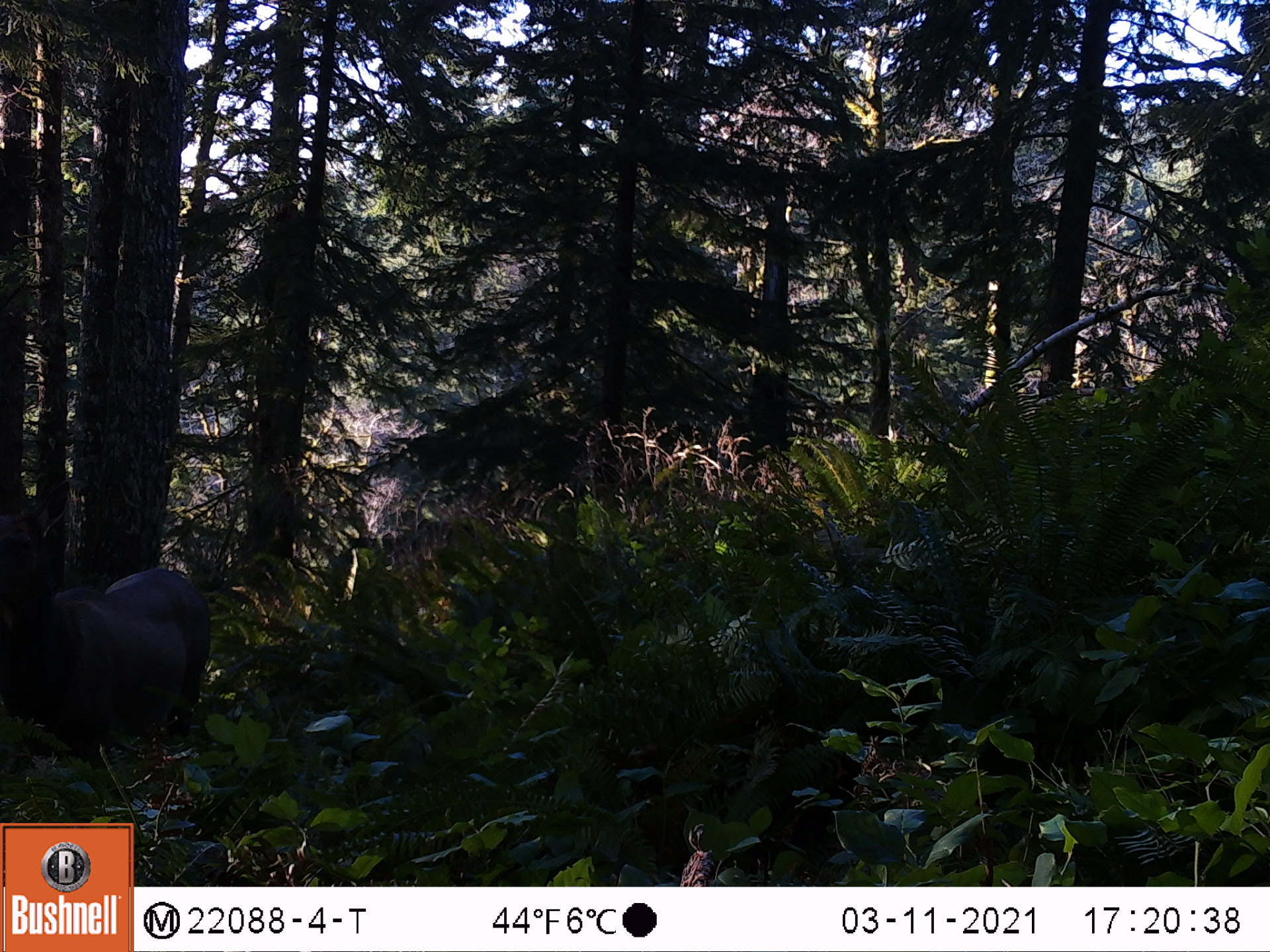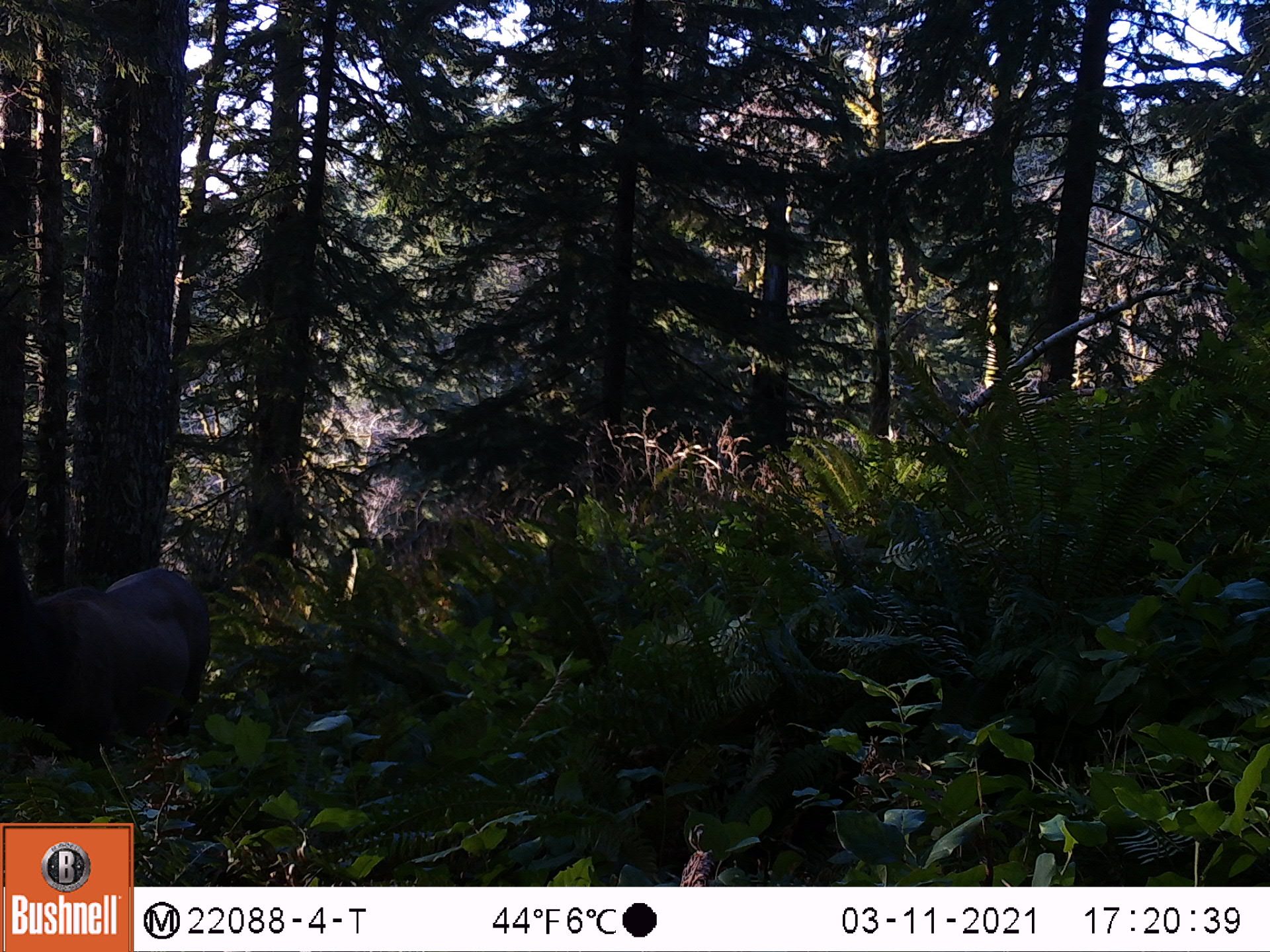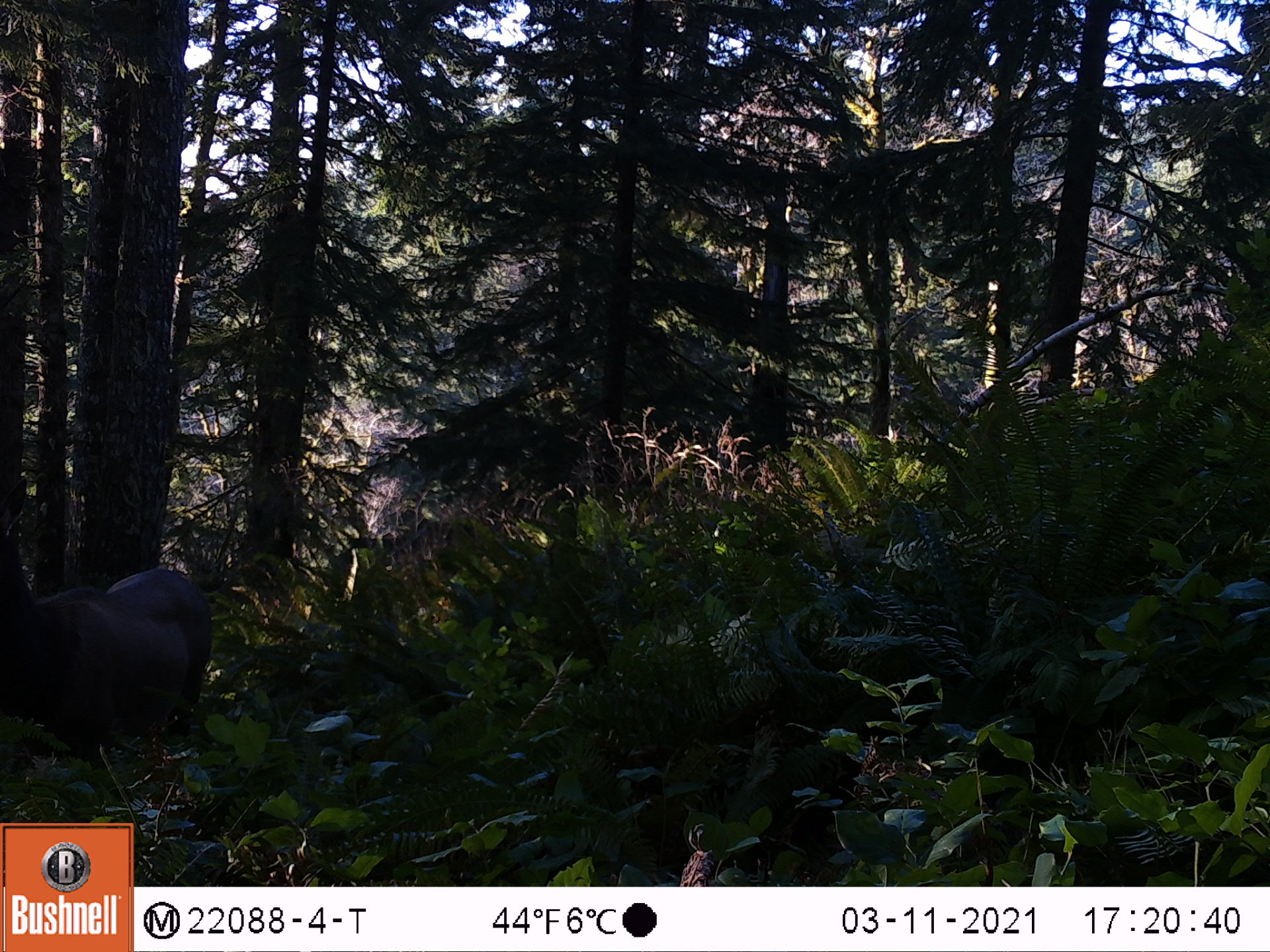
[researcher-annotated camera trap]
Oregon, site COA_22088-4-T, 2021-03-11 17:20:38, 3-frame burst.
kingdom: Animalia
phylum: Chordata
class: Mammalia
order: Artiodactyla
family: Cervidae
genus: Cervus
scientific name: Cervus canadensis roosevelti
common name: roosevelt elk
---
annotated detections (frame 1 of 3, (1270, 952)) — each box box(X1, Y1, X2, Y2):
roosevelt elk: box(0, 475, 260, 817)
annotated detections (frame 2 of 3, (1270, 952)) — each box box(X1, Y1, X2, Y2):
roosevelt elk: box(0, 468, 227, 821)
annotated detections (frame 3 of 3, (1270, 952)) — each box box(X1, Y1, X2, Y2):
roosevelt elk: box(0, 471, 224, 816)